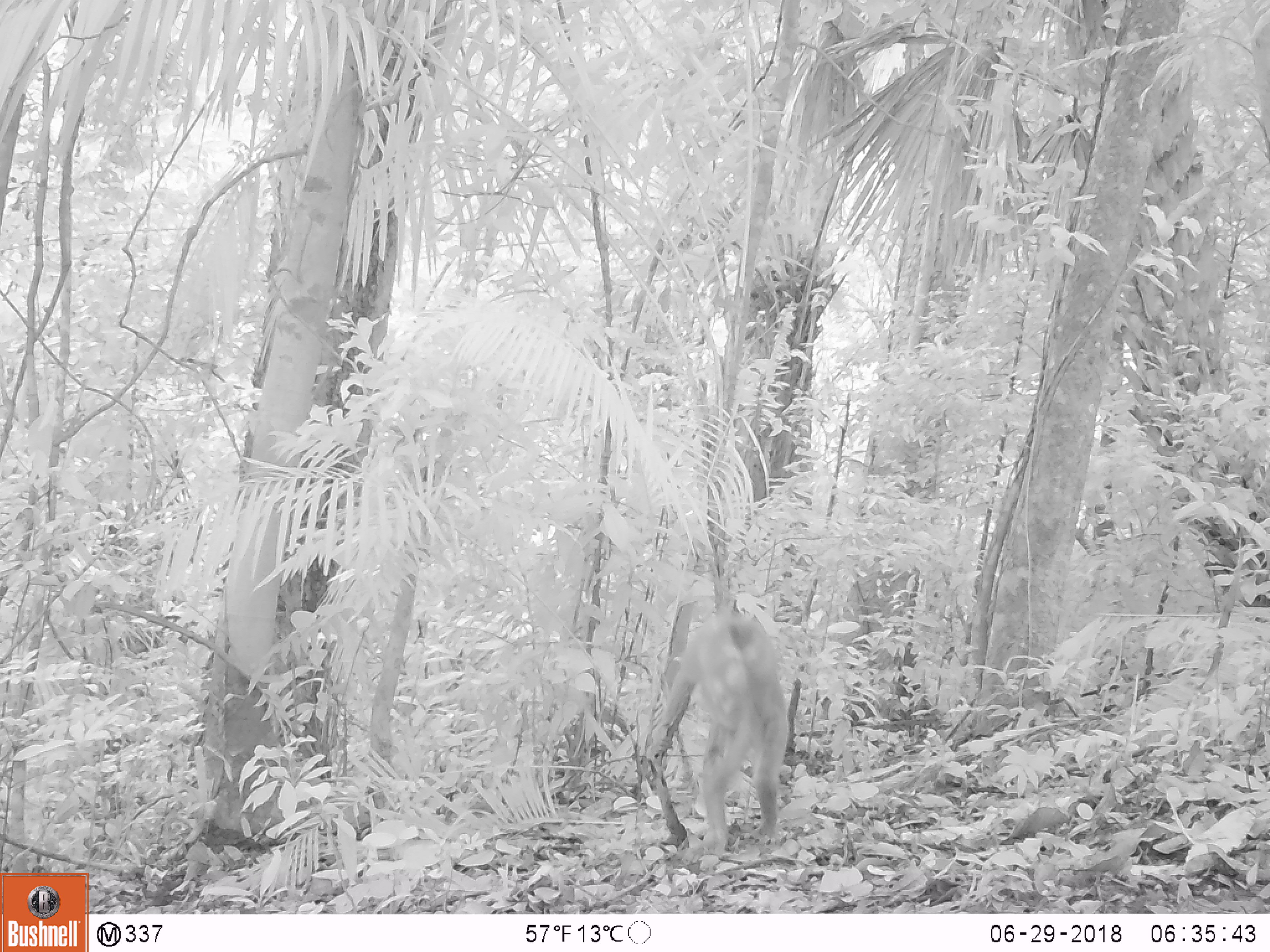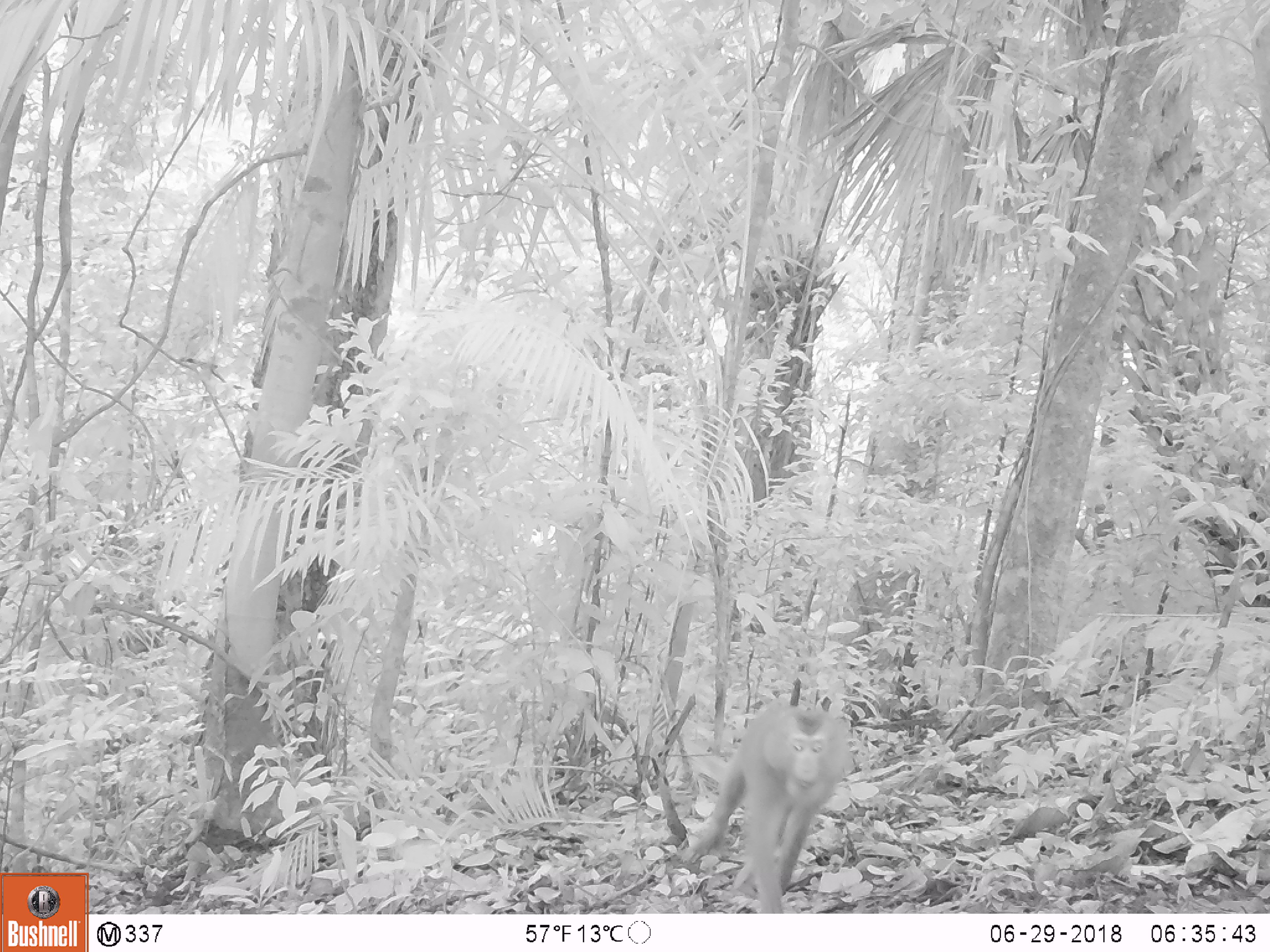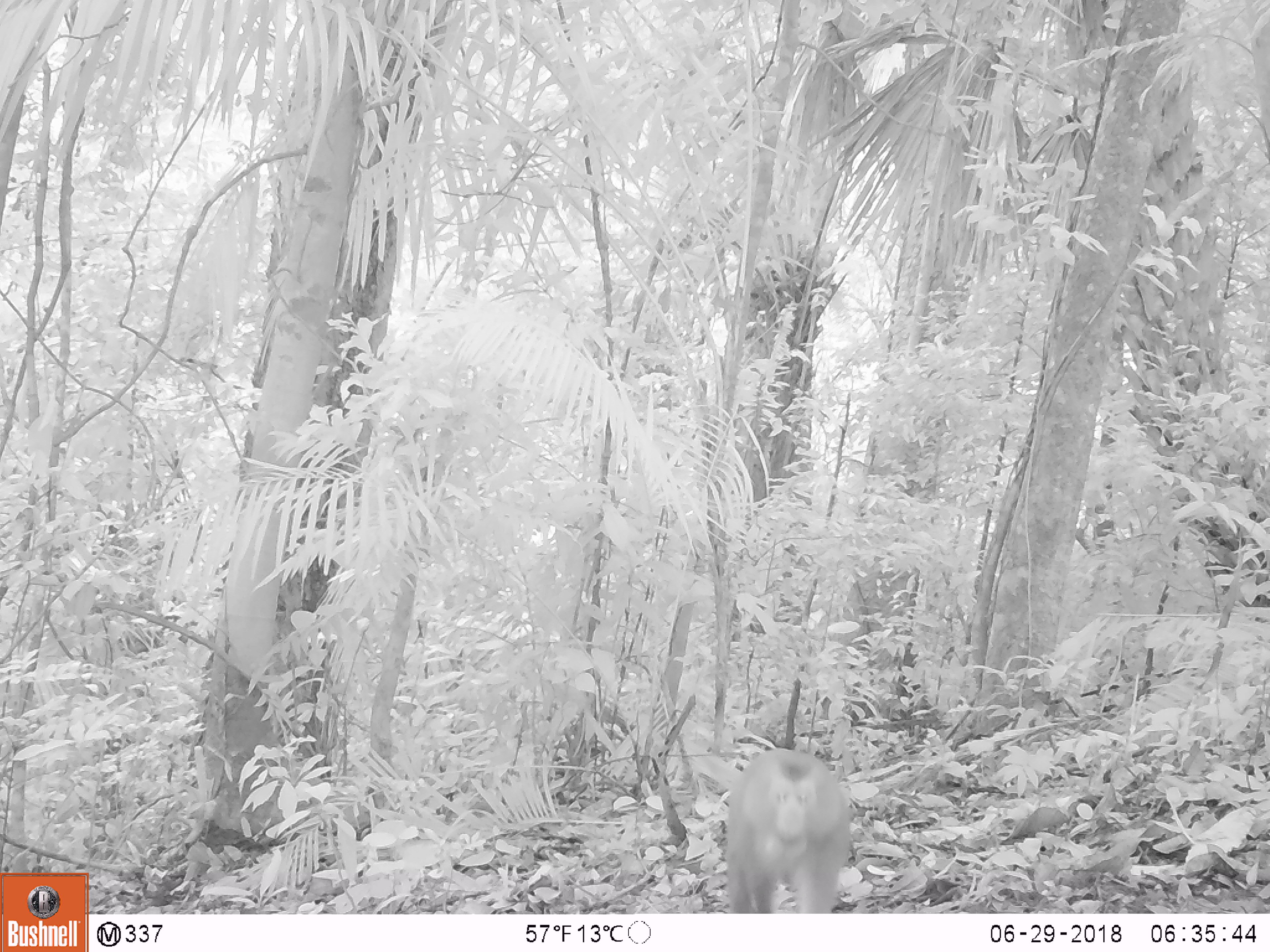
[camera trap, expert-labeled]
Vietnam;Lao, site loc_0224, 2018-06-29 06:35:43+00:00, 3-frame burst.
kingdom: Animalia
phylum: Chordata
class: Mammalia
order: Primates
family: Cercopithecidae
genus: Macaca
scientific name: Macaca nemestrina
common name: pig-tailed macaque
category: pig tailed macaque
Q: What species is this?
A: Pig tailed macaque (pig-tailed macaque) (Macaca nemestrina).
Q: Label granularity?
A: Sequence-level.